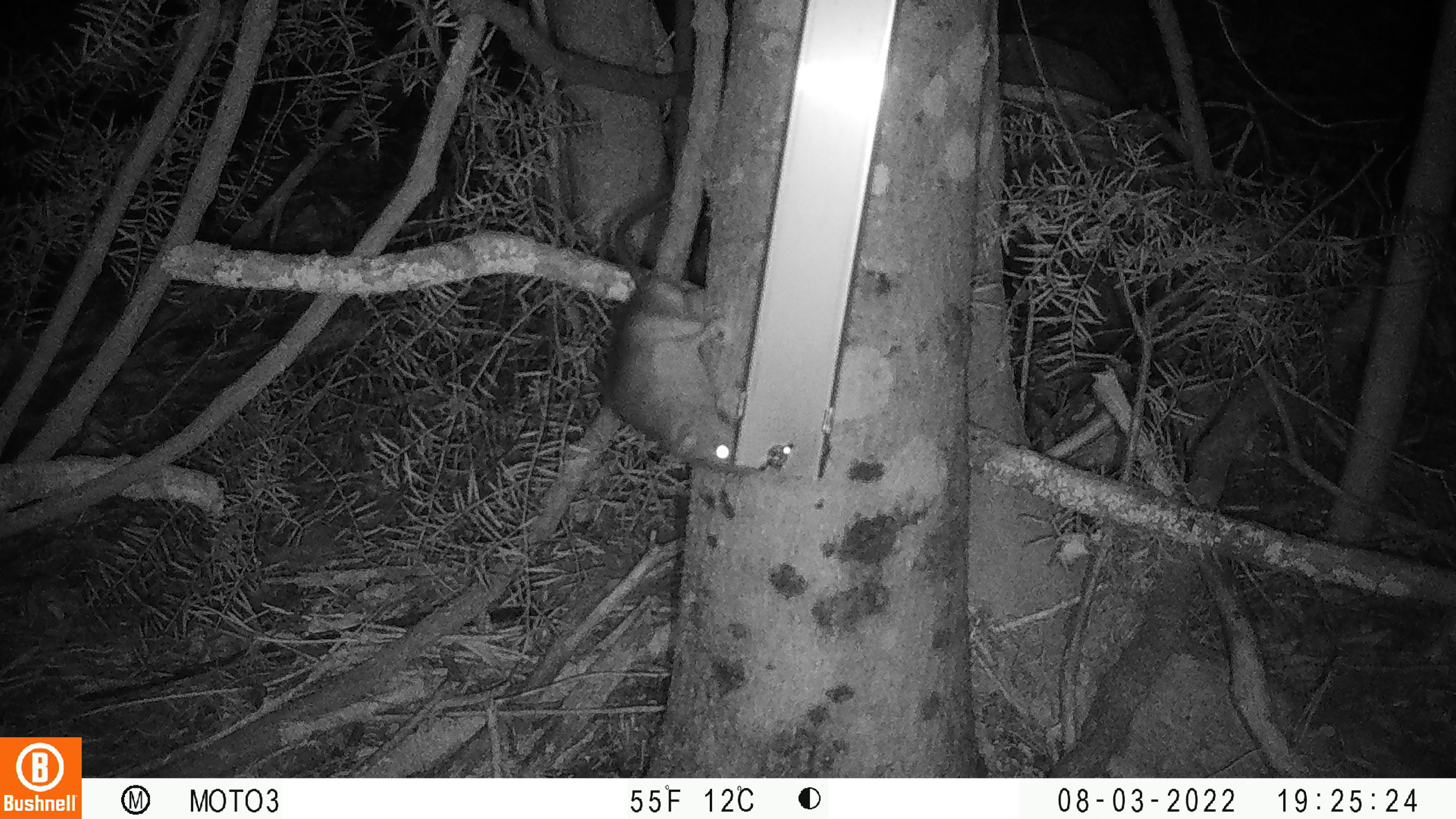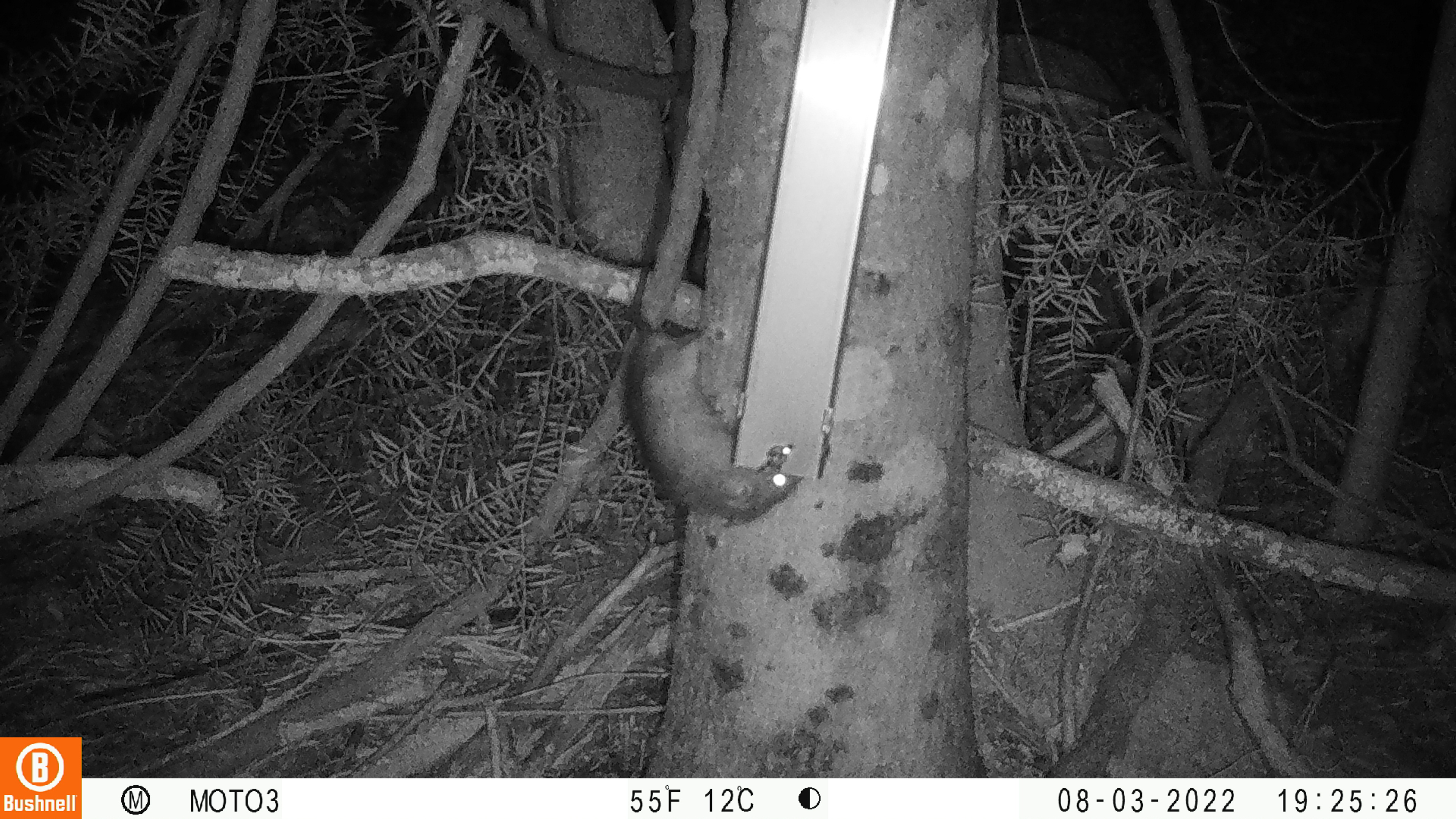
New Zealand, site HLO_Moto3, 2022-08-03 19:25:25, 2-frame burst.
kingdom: Animalia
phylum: Chordata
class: Mammalia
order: Rodentia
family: Muridae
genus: Rattus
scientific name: Rattus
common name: rat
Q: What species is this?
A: Rat (Rattus).